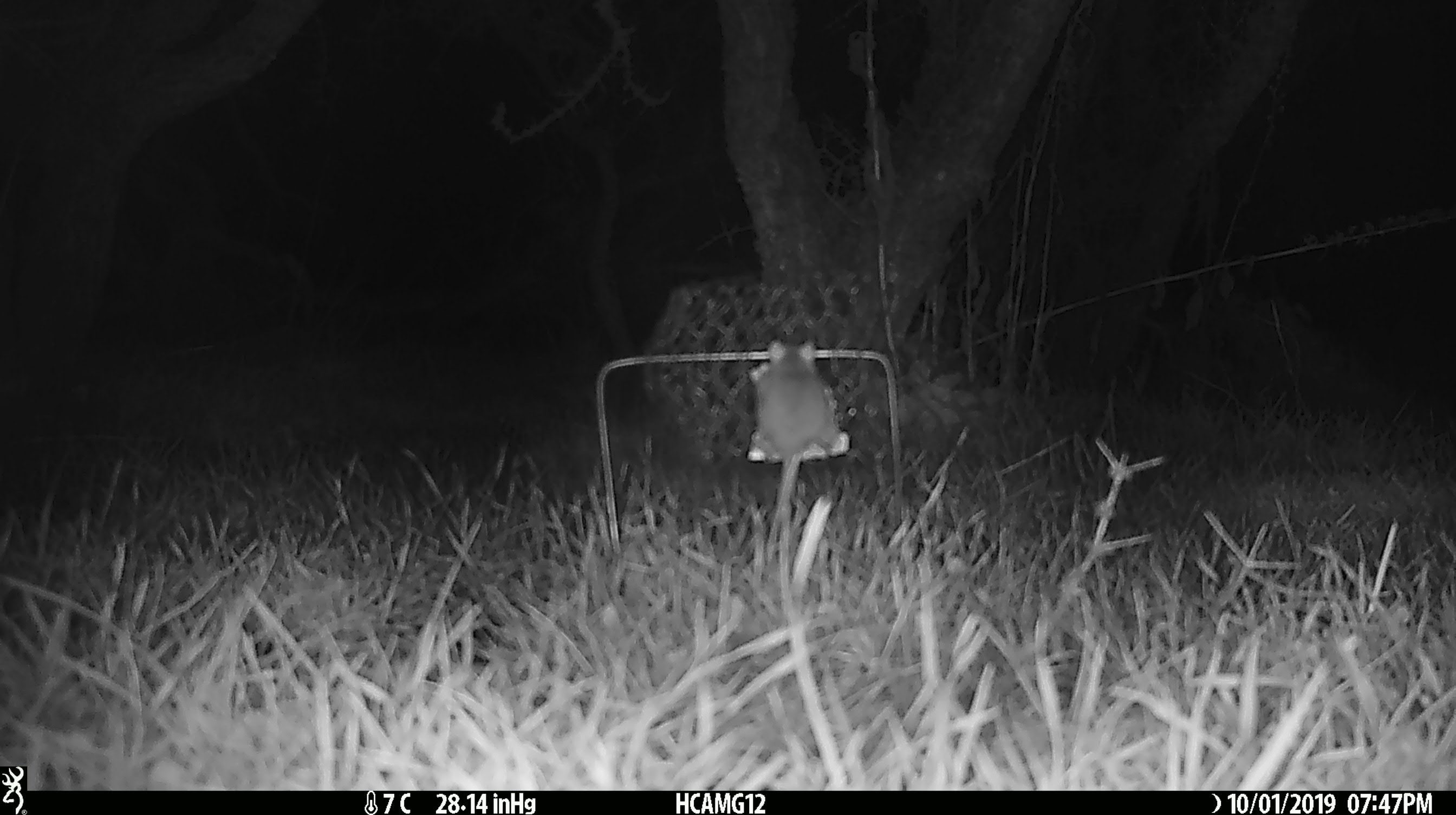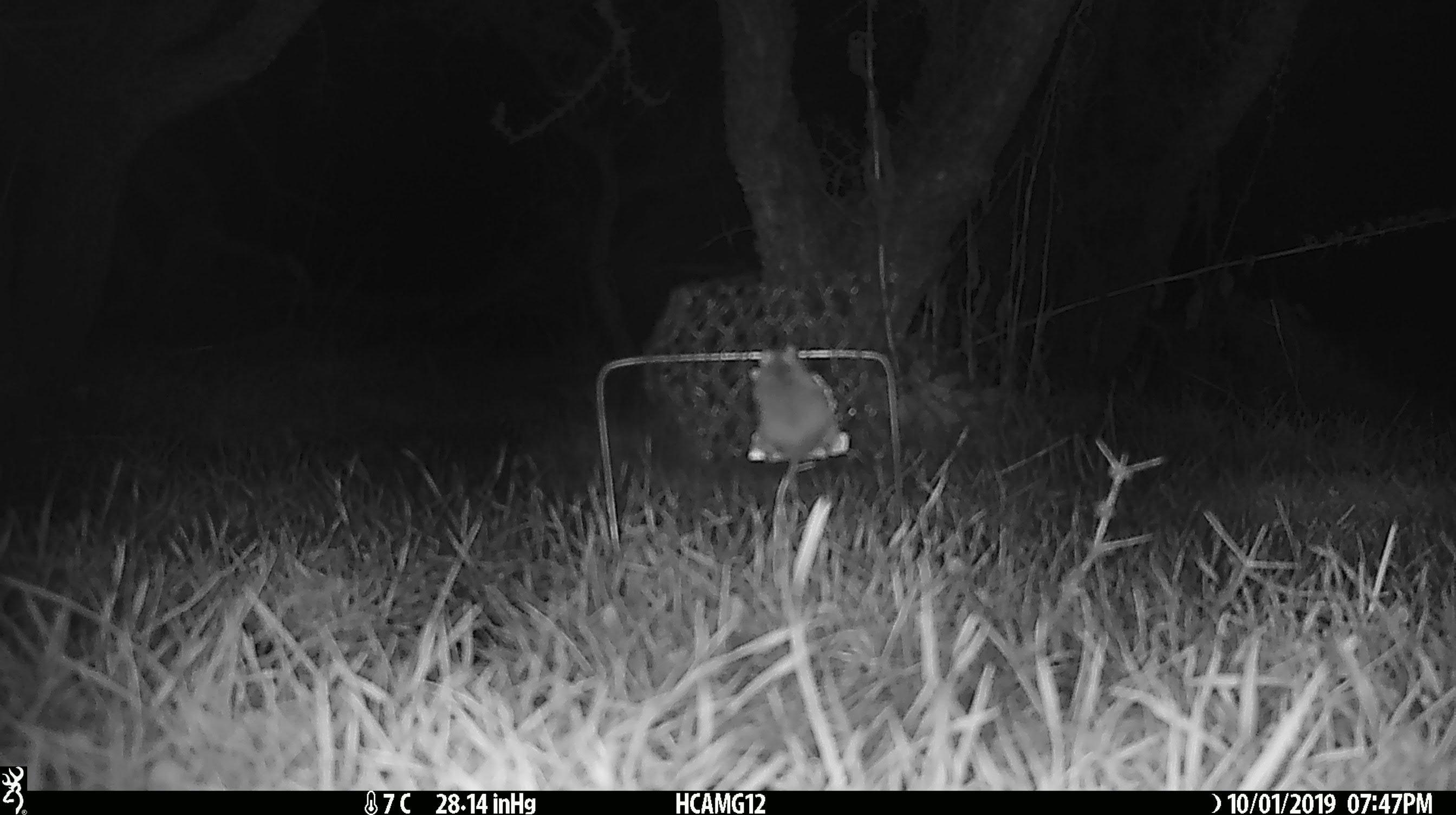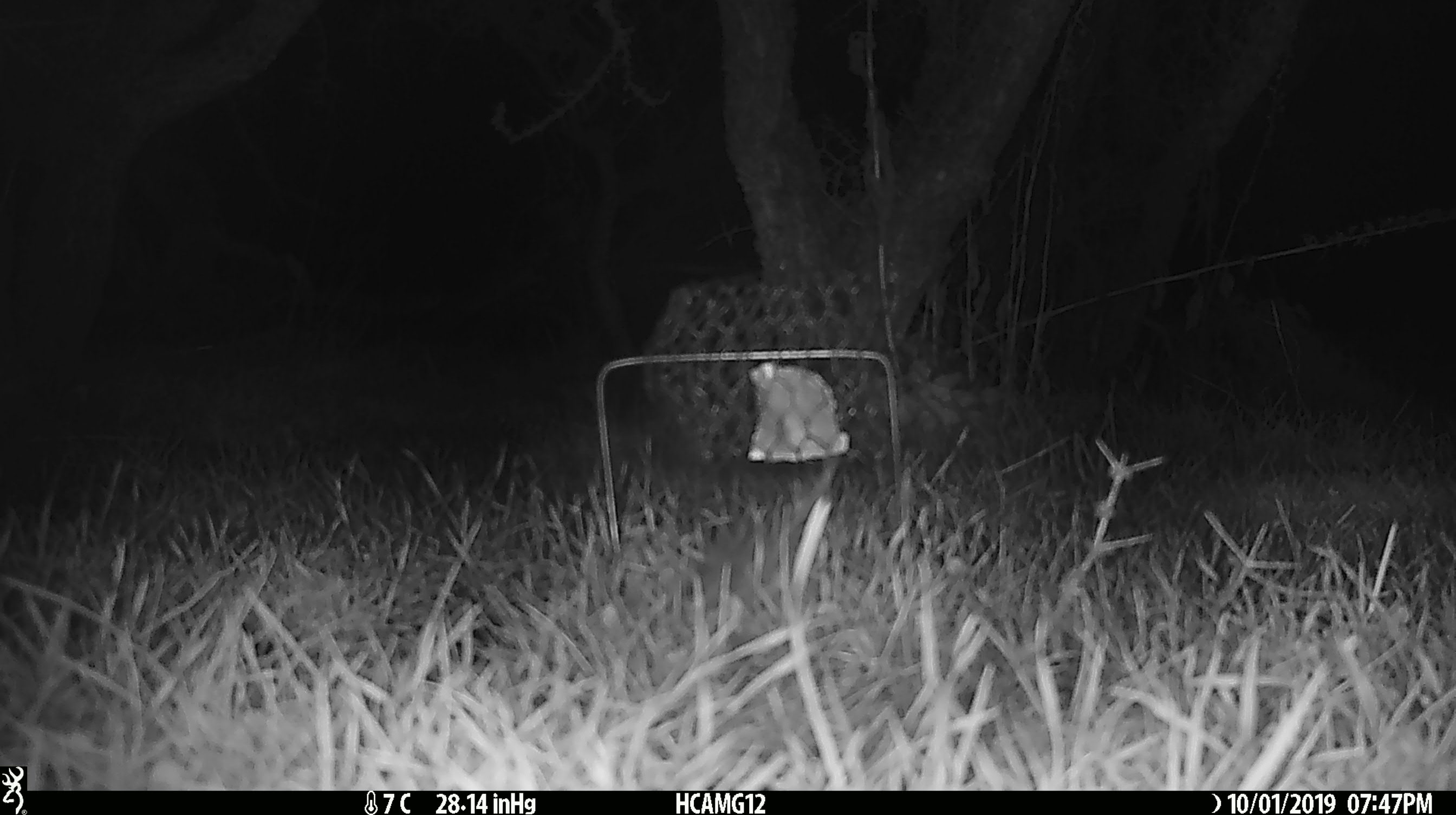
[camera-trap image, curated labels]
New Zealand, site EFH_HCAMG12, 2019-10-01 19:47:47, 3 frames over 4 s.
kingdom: Animalia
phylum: Chordata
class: Mammalia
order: Rodentia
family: Muridae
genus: Mus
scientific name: Mus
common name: mouse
Mouse (Mus).